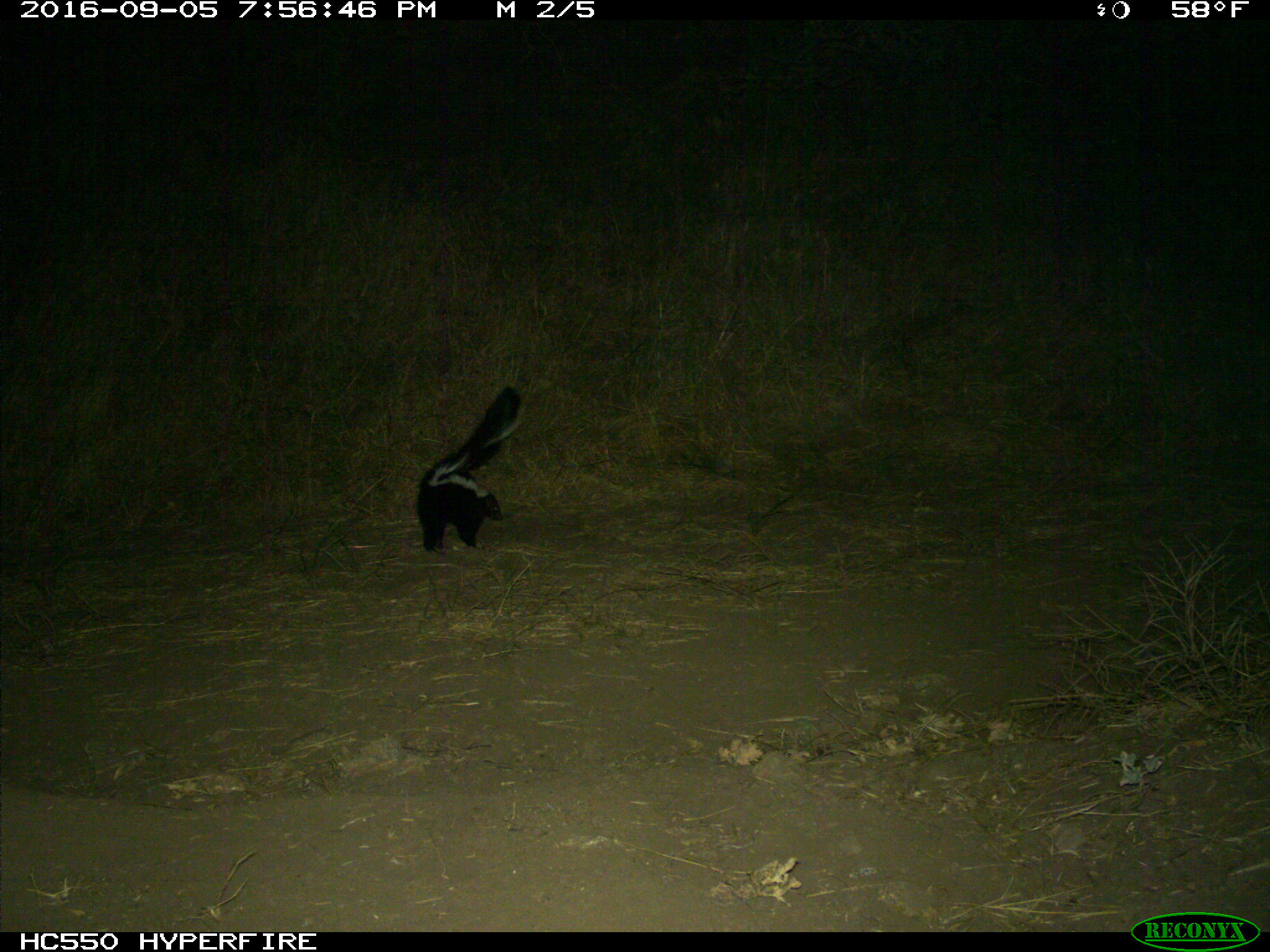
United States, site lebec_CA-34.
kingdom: Animalia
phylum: Chordata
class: Mammalia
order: Carnivora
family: Mephitidae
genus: Mephitis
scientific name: Mephitis mephitis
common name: striped skunk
Mephitis mephitis (striped skunk).